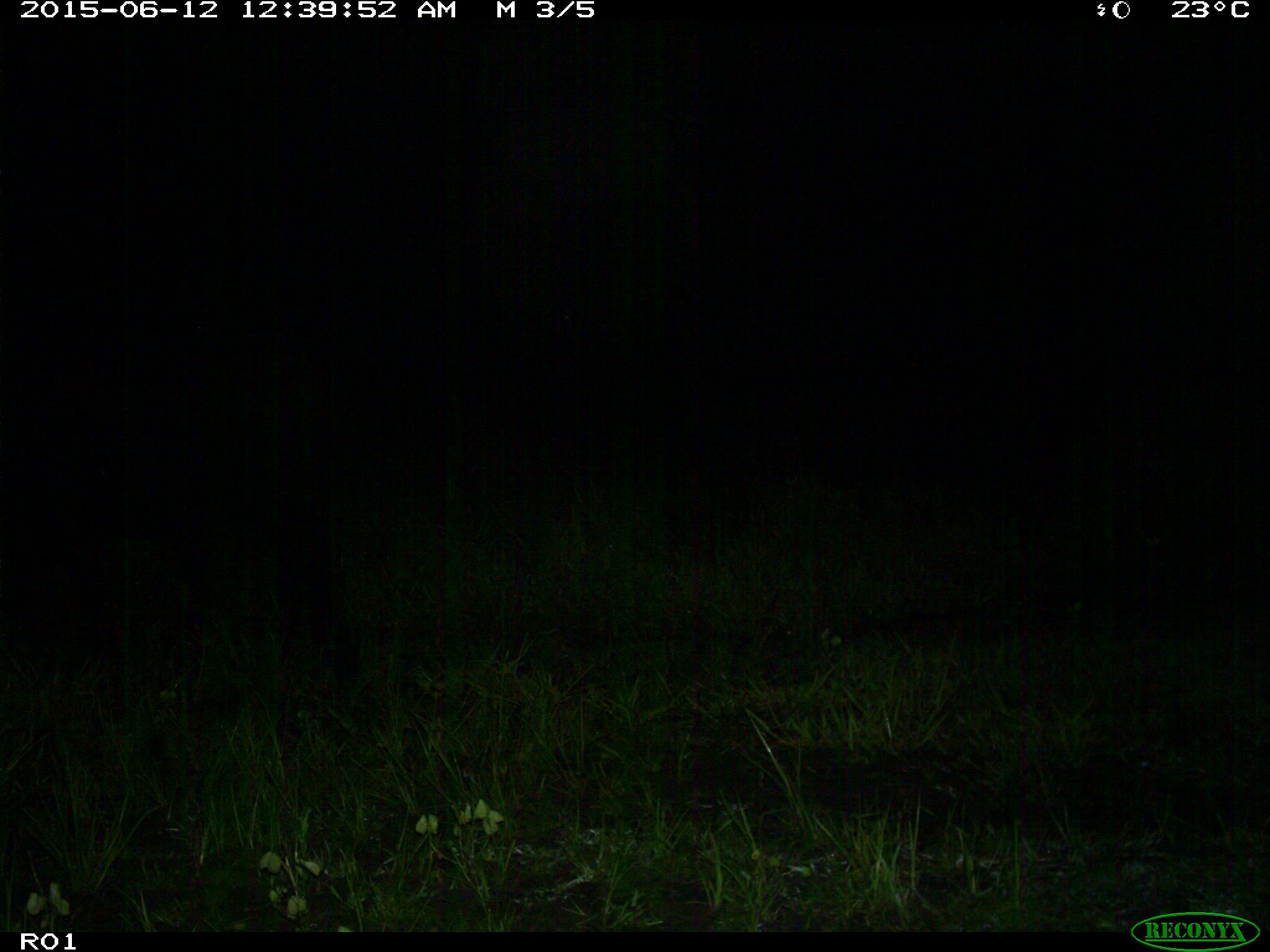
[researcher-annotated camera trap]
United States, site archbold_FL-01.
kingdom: Animalia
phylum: Chordata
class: Mammalia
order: Artiodactyla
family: Bovidae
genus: Bos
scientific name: Bos taurus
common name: domestic cow